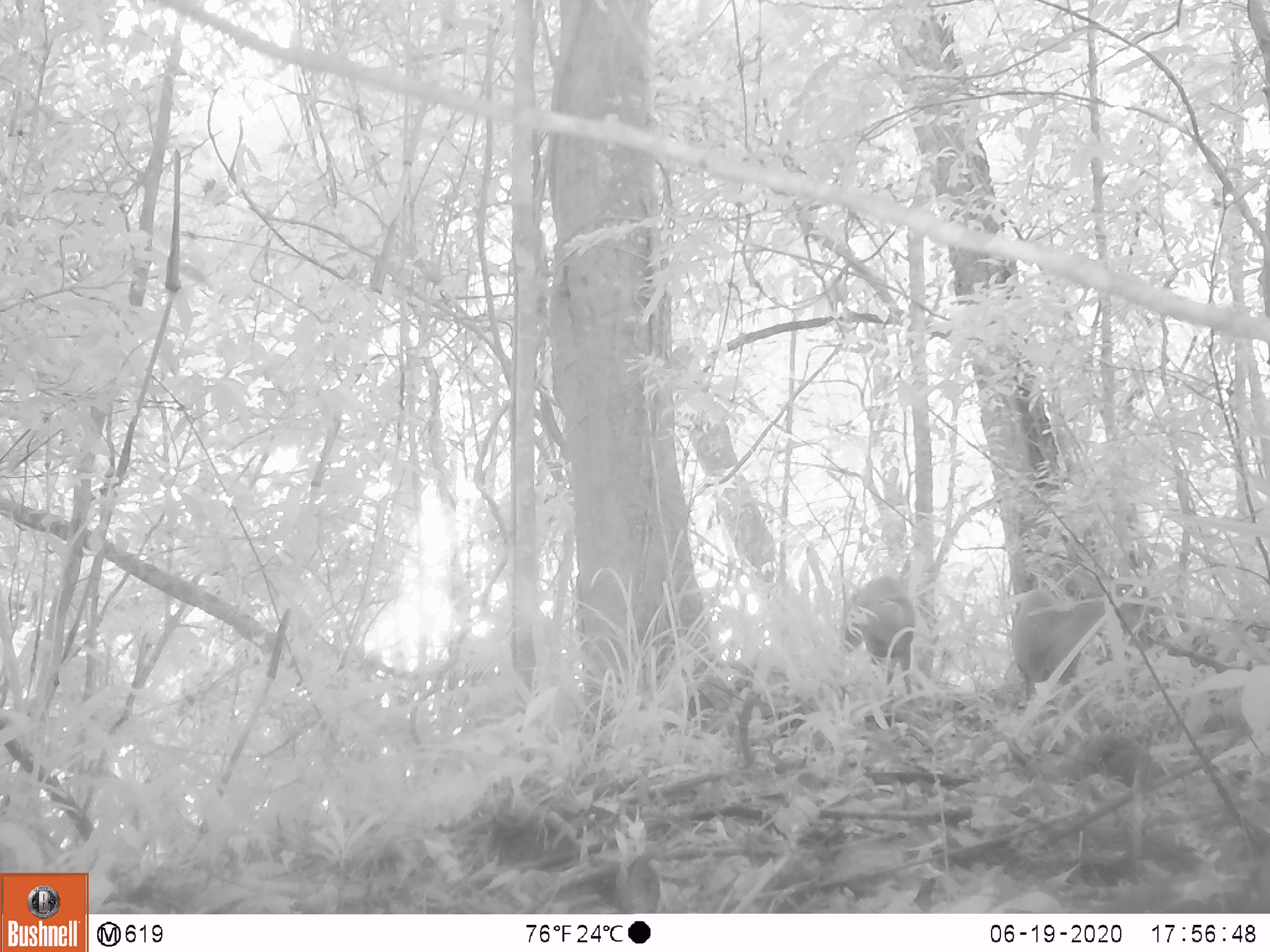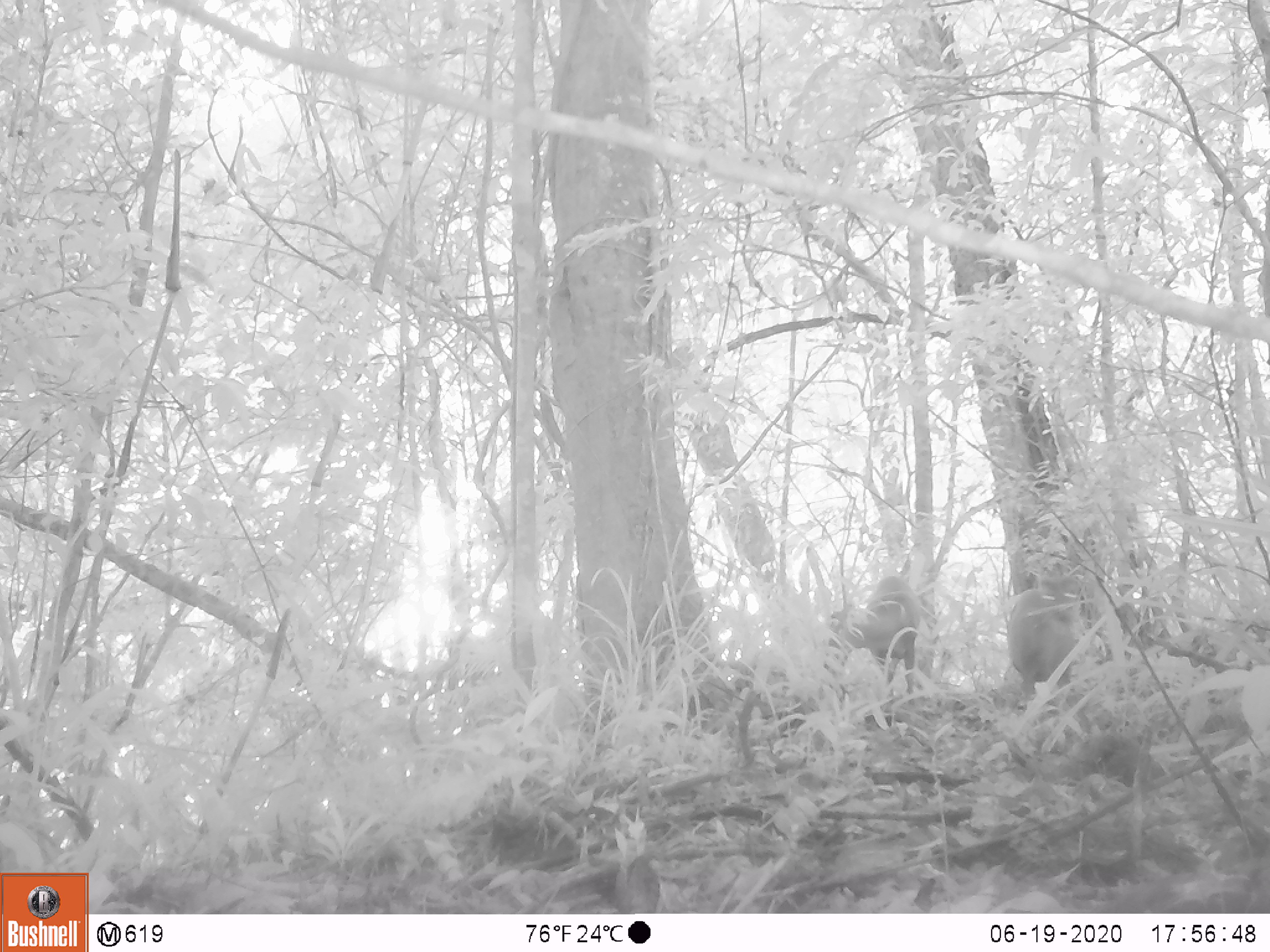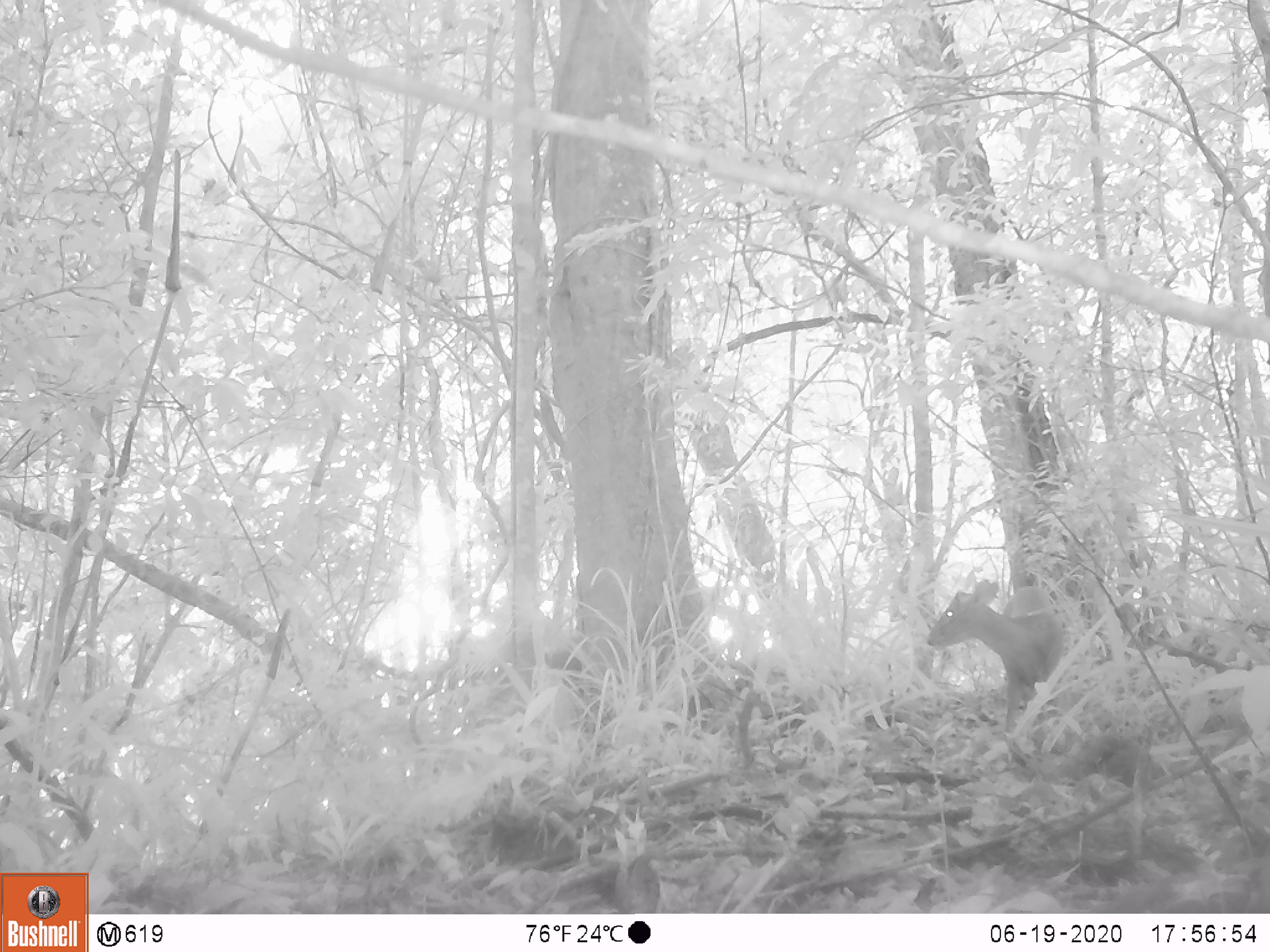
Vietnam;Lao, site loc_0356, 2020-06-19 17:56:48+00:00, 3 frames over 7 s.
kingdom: Animalia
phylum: Chordata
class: Mammalia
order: Artiodactyla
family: Cervidae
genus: Muntiacus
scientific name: Muntiacus rooseveltorum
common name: roosevelt's muntjac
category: roosevelts muntjac group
Roosevelts muntjac group (roosevelt's muntjac) (Muntiacus rooseveltorum). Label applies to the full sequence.